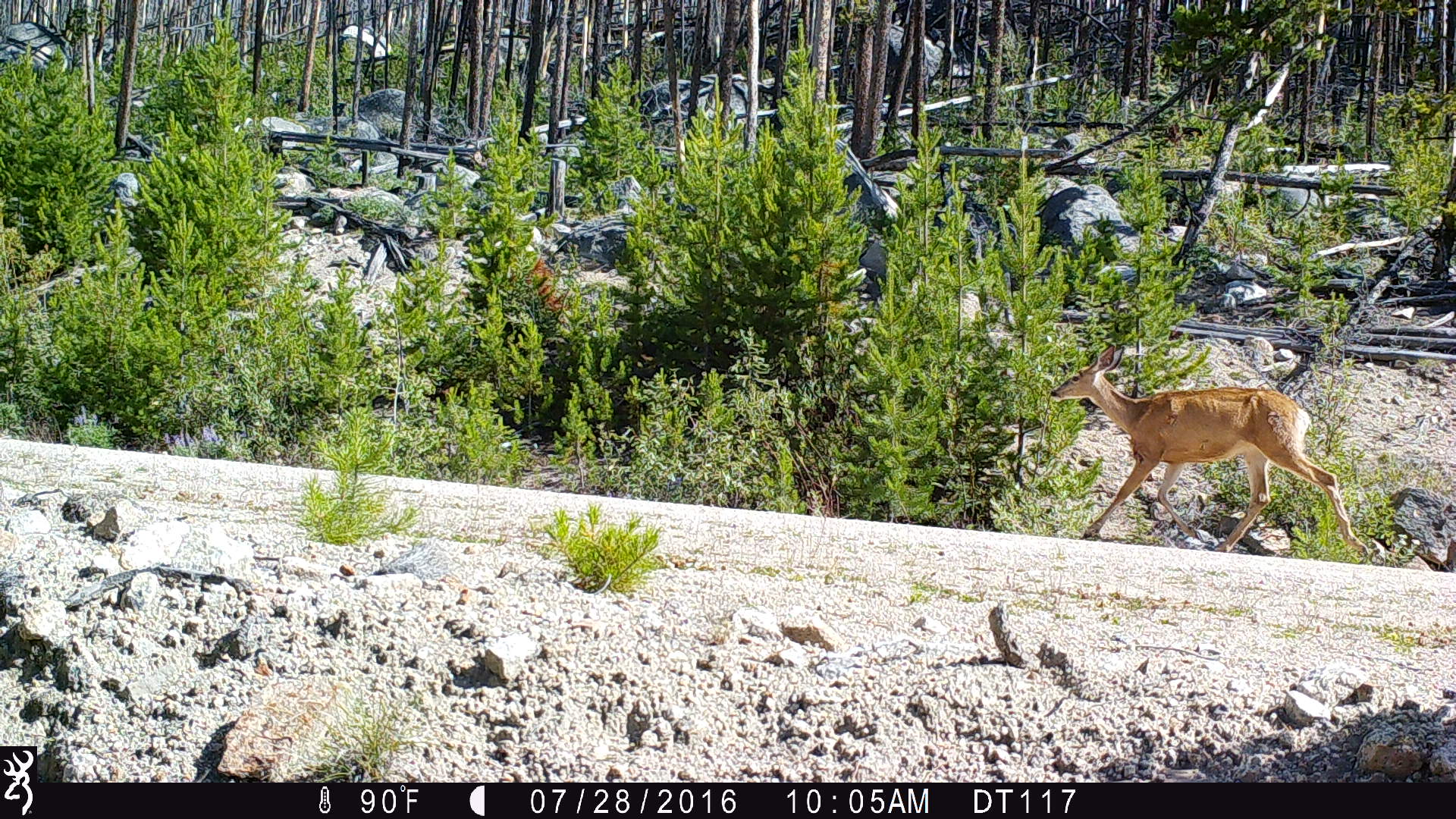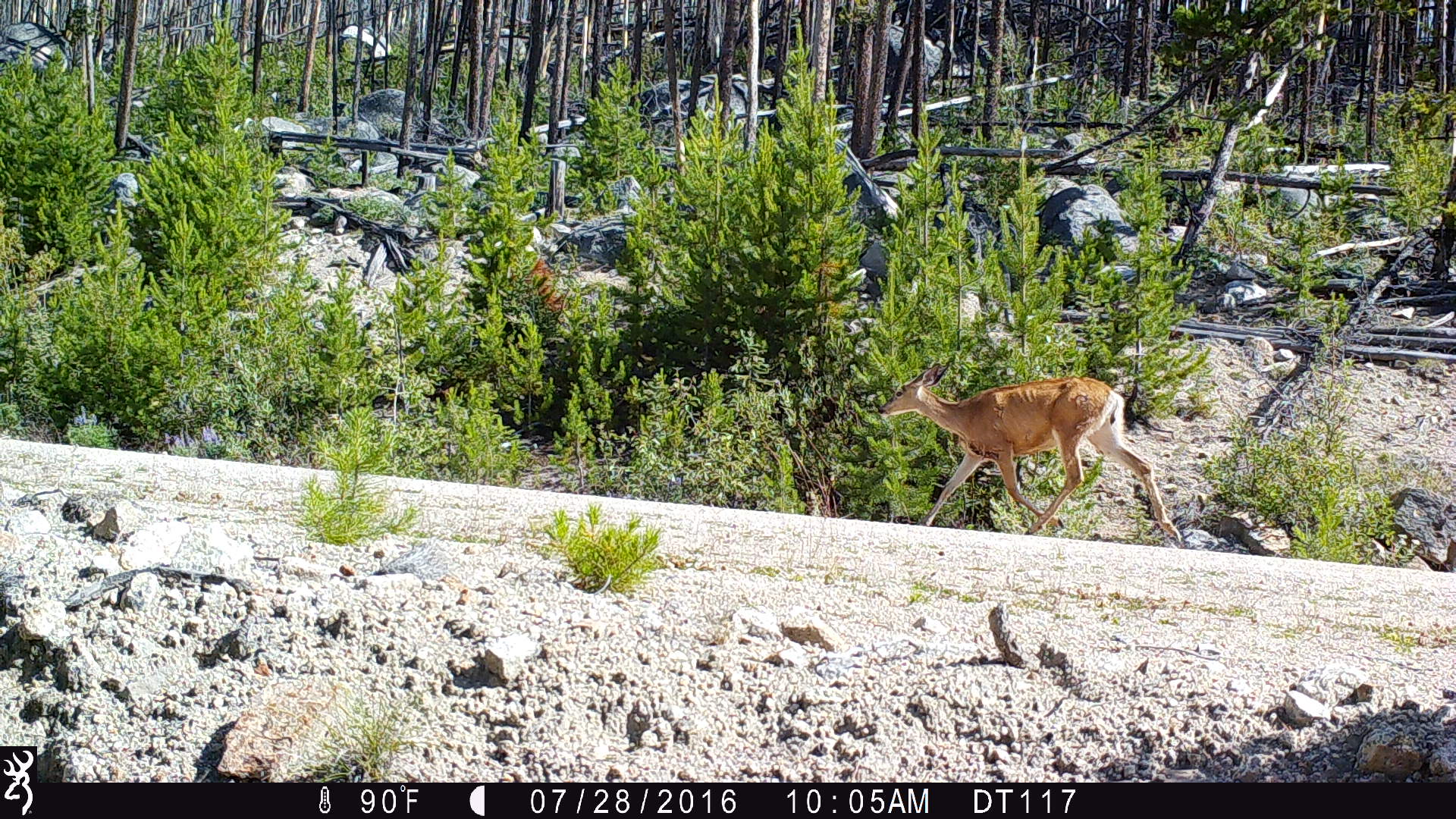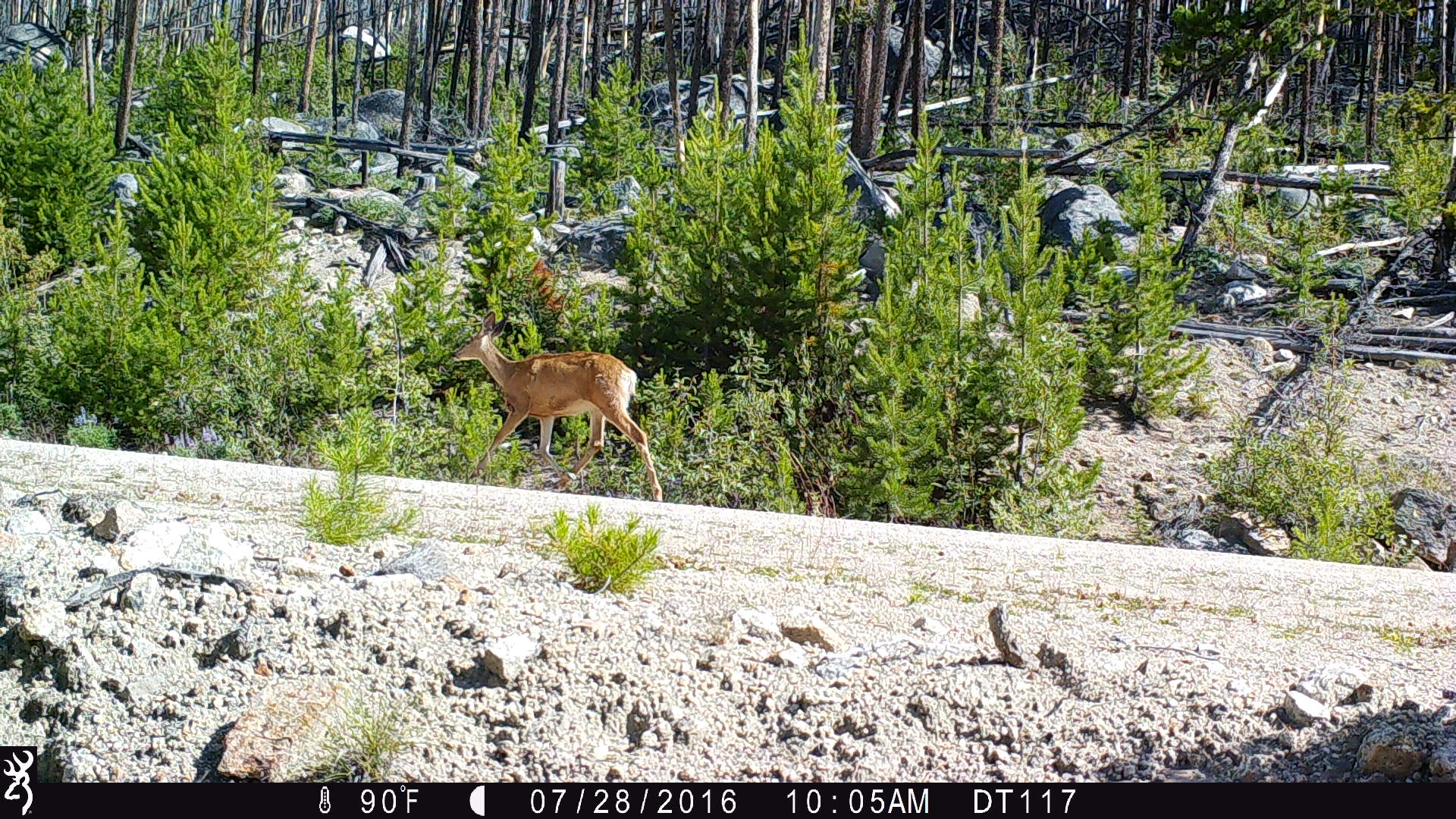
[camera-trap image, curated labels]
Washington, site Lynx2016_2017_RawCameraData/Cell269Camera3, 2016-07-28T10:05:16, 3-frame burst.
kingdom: Animalia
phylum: Chordata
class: Mammalia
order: Artiodactyla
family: Cervidae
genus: Odocoileus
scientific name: Odocoileus hemionus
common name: mule deer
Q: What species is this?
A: Odocoileus hemionus (mule deer).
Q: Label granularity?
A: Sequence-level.